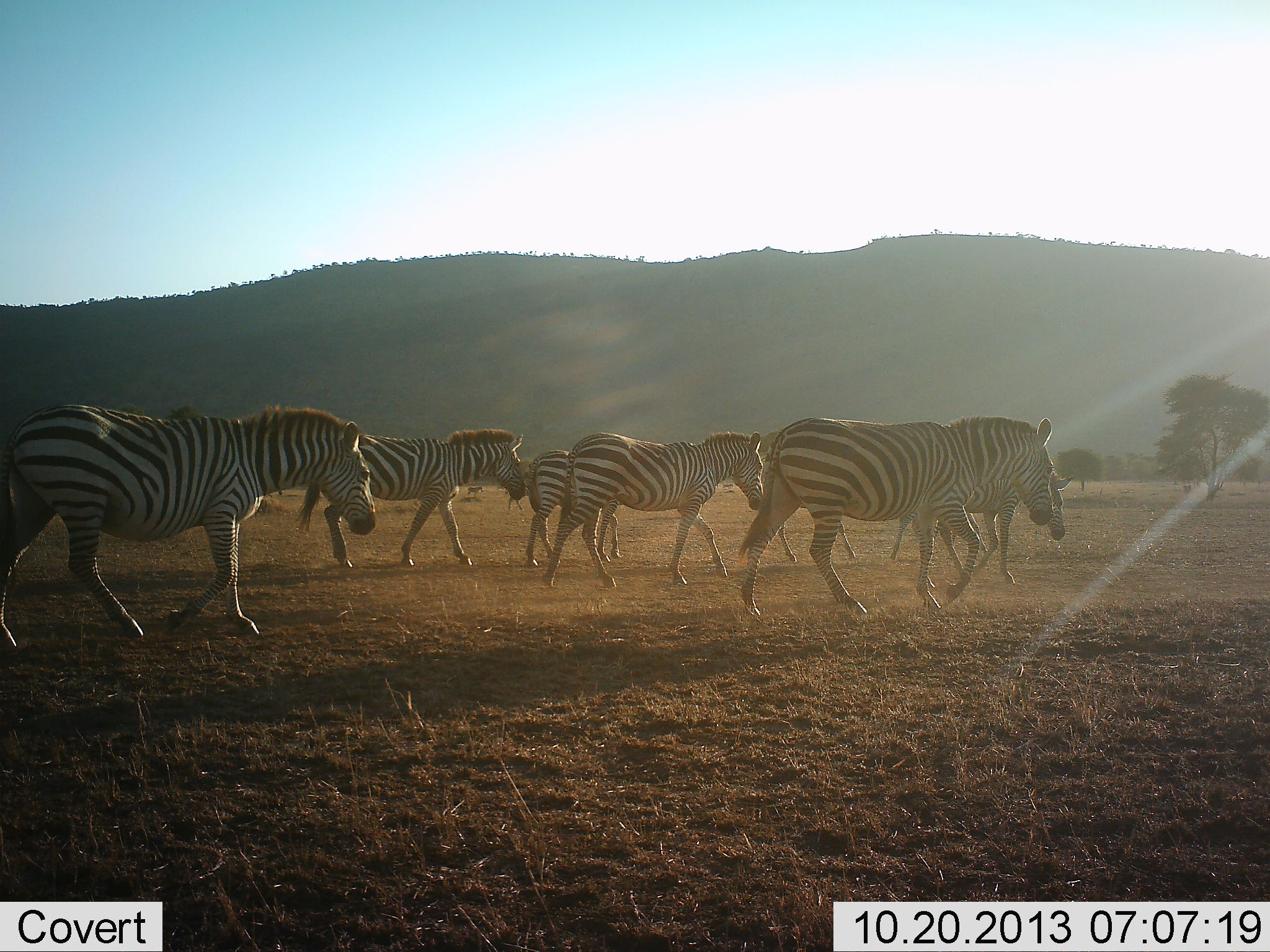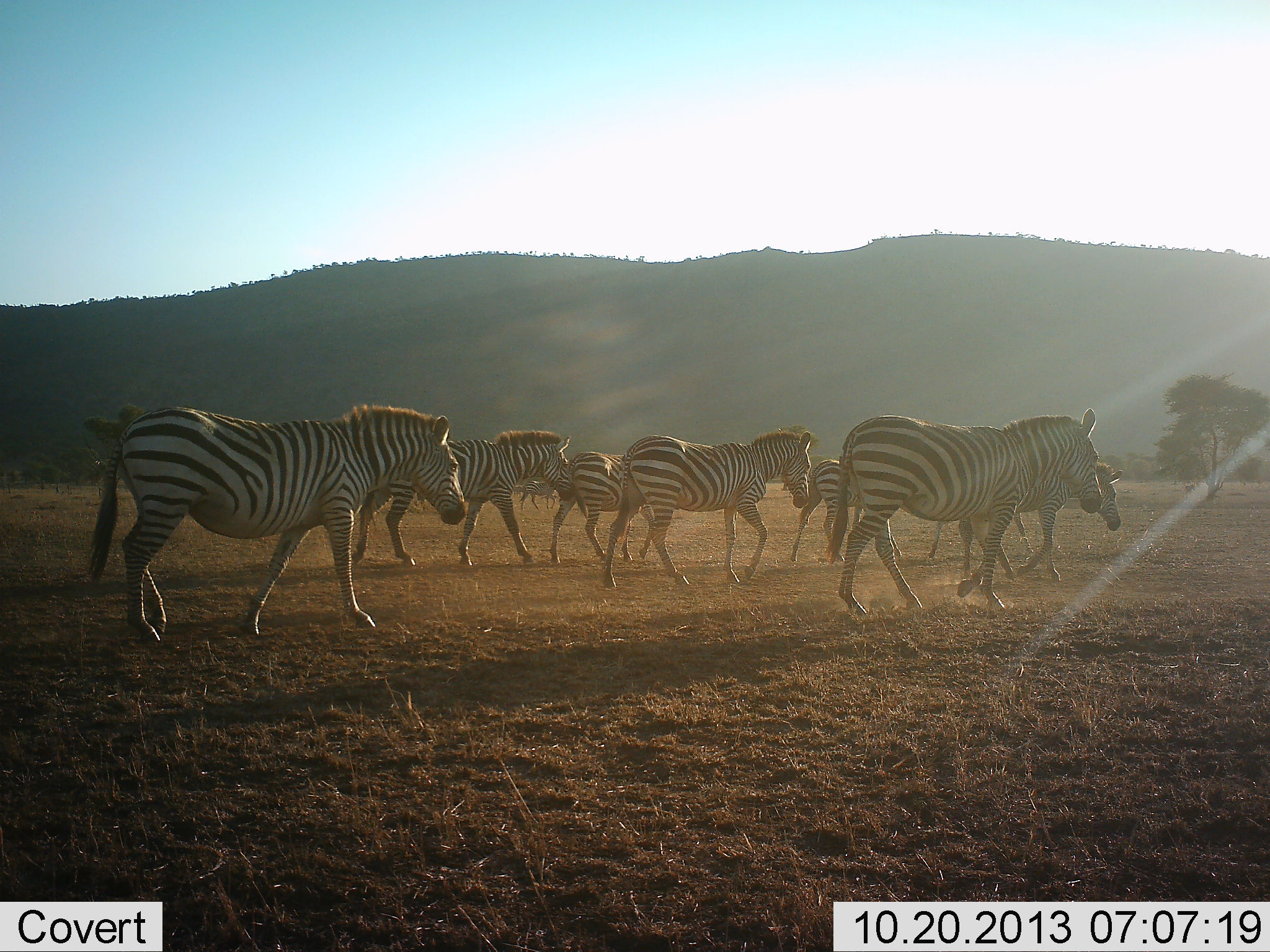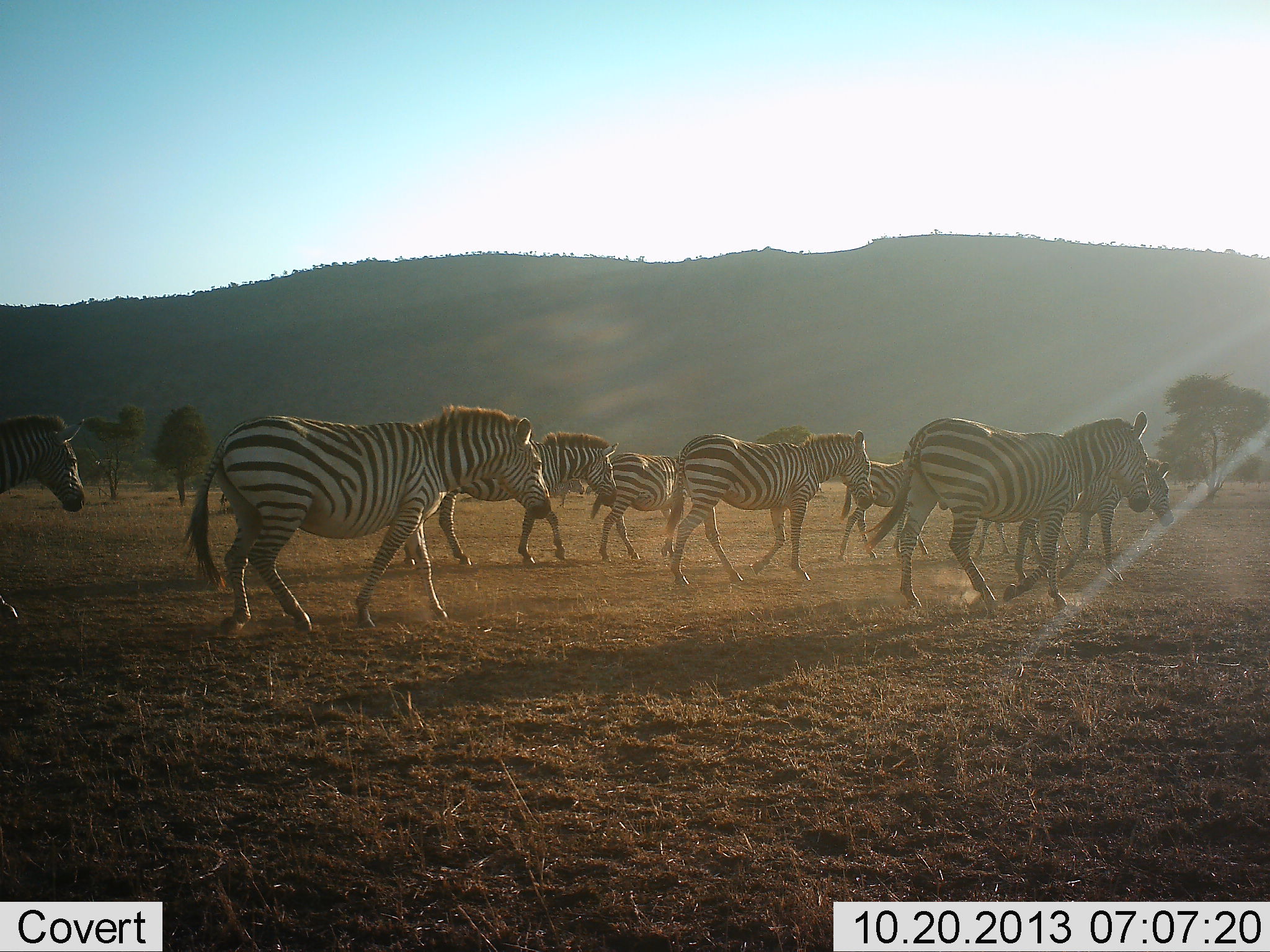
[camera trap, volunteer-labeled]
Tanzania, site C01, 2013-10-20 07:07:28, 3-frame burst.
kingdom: Animalia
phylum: Chordata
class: Mammalia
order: Perissodactyla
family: Equidae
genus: Equus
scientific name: Equus quagga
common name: plains zebra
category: zebra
Zebra (plains zebra) (Equus quagga), count 9. Behavior (volunteer vote fractions): standing 10%, resting 0%, moving 90%, interacting 0%. Young present (vote fraction): 0%. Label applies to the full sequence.